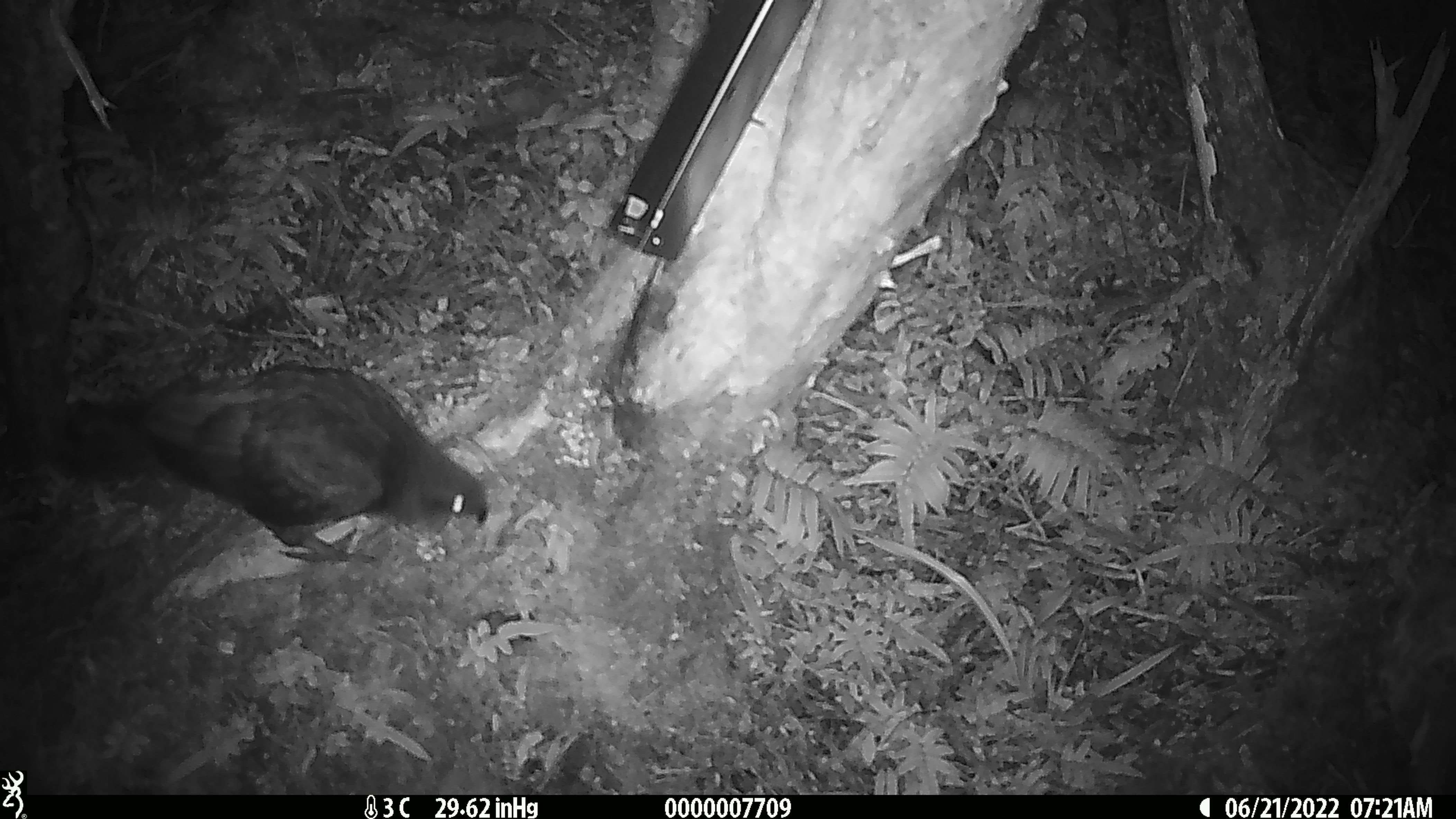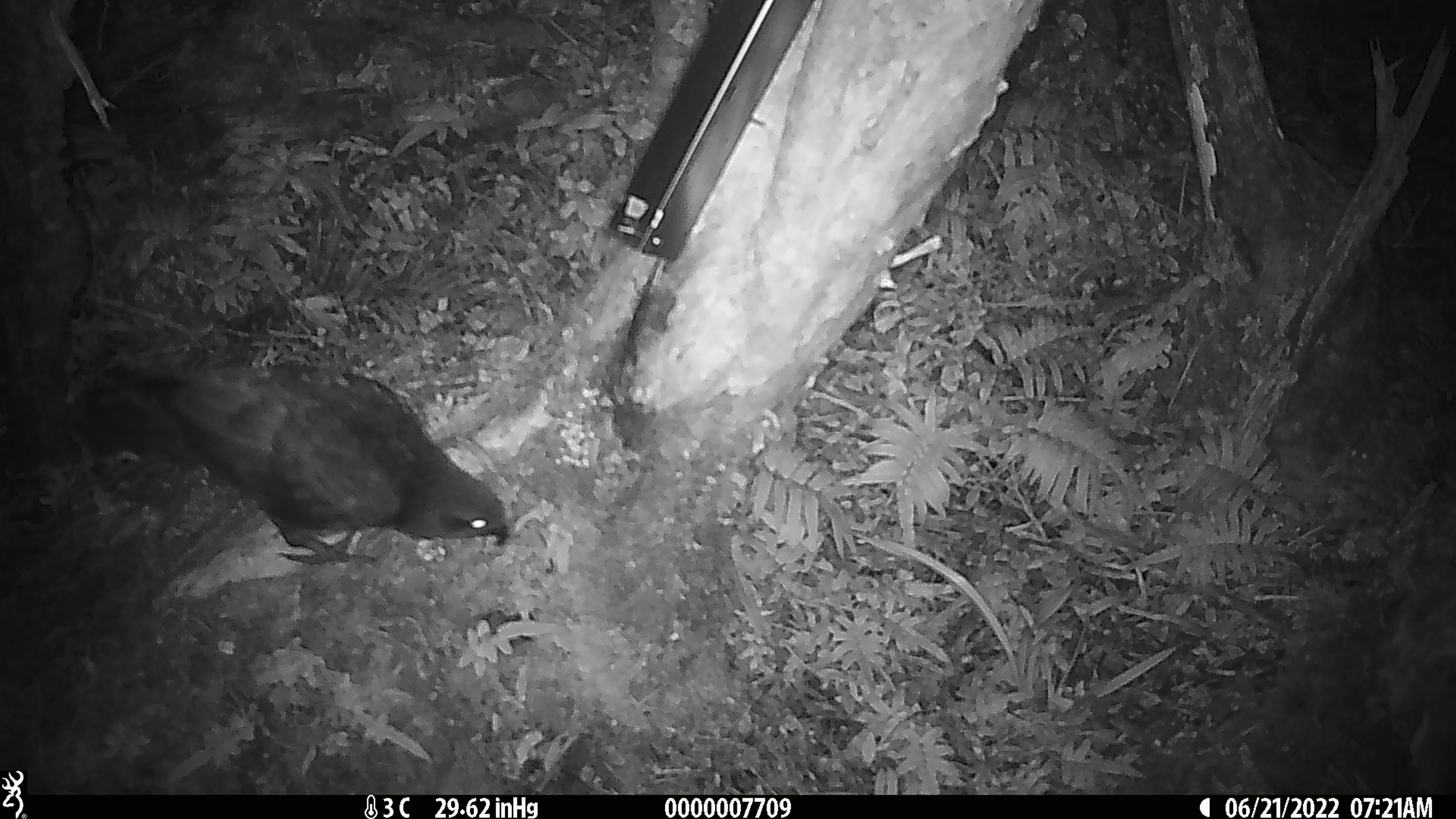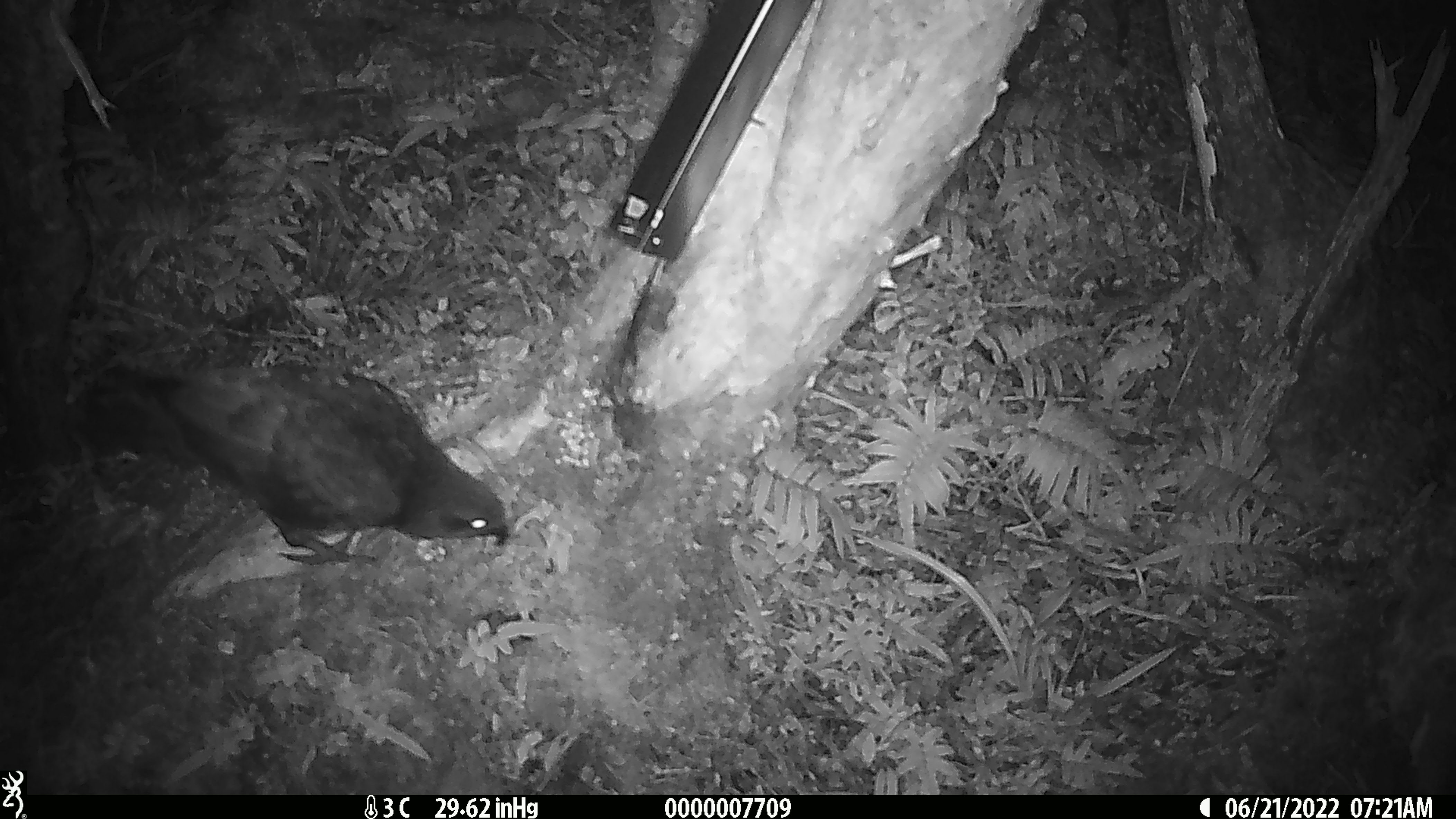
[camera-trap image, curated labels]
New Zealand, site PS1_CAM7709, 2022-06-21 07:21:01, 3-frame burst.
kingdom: Animalia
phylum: Chordata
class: Aves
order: Psittaciformes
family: Strigopidae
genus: Nestor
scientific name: Nestor notabilis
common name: kea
Kea (Nestor notabilis).